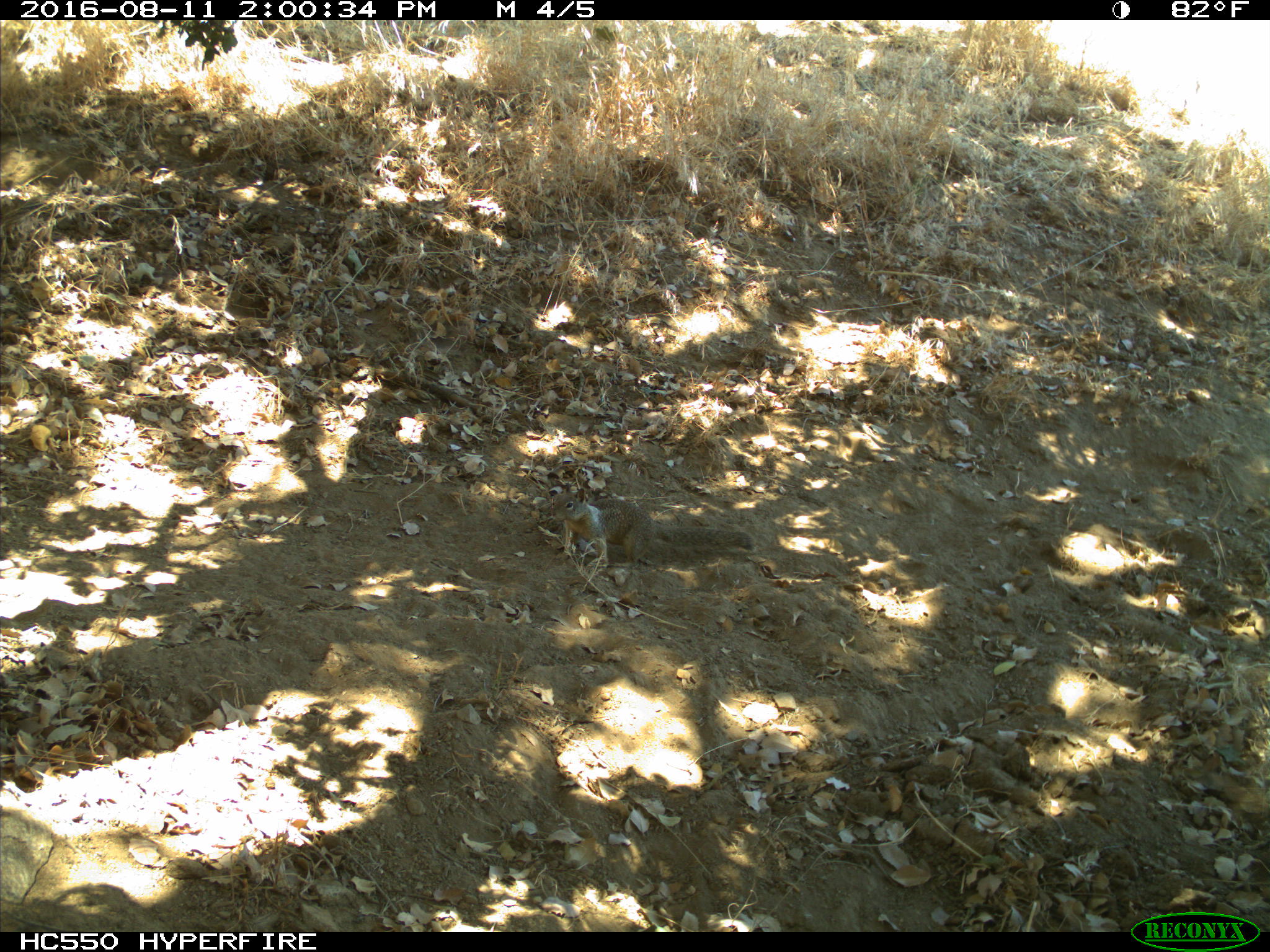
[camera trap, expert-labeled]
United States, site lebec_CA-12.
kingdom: Animalia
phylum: Chordata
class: Mammalia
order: Rodentia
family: Sciuridae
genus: Otospermophilus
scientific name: Otospermophilus beecheyi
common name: california ground squirrel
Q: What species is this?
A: Otospermophilus beecheyi (california ground squirrel).